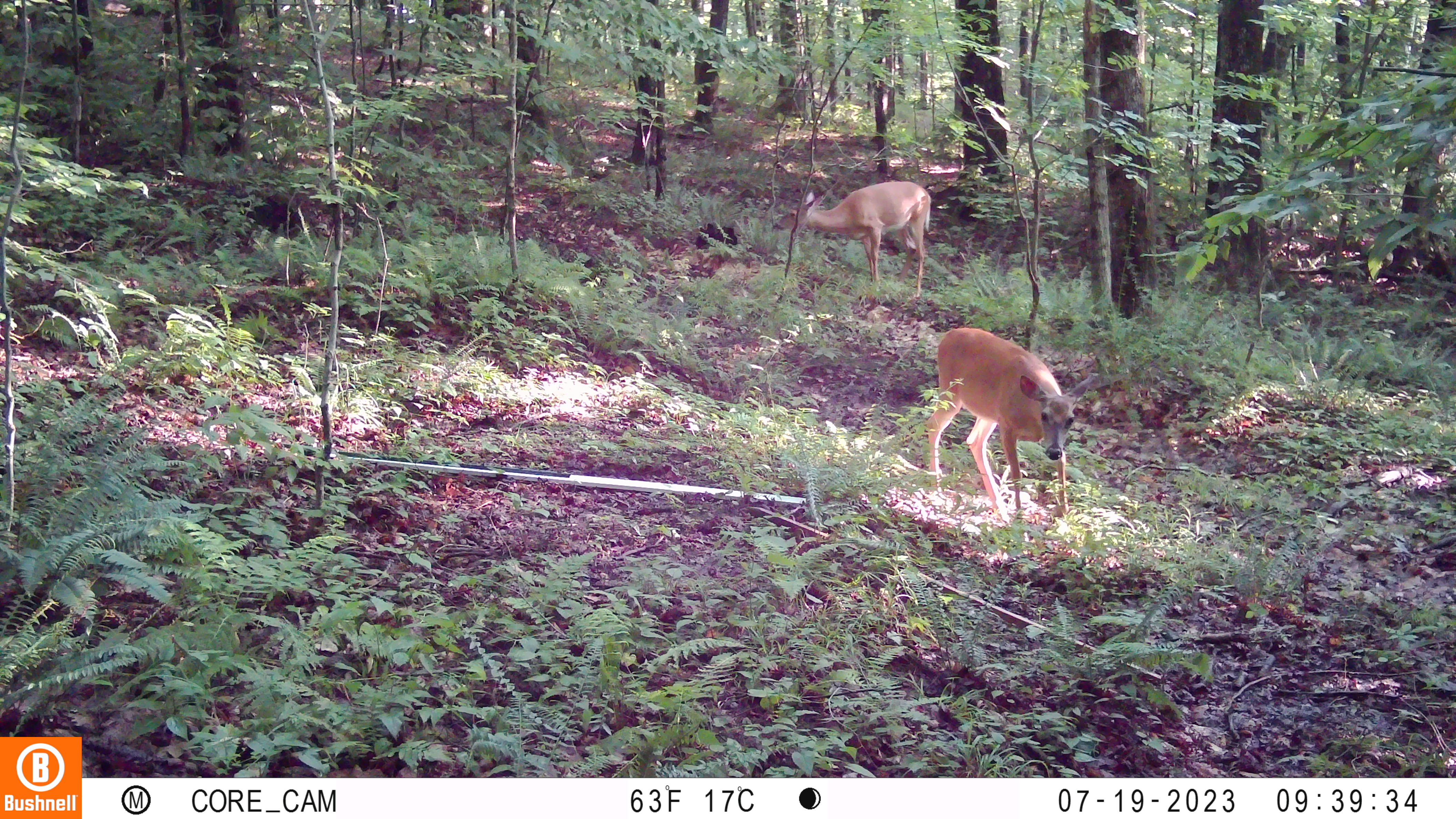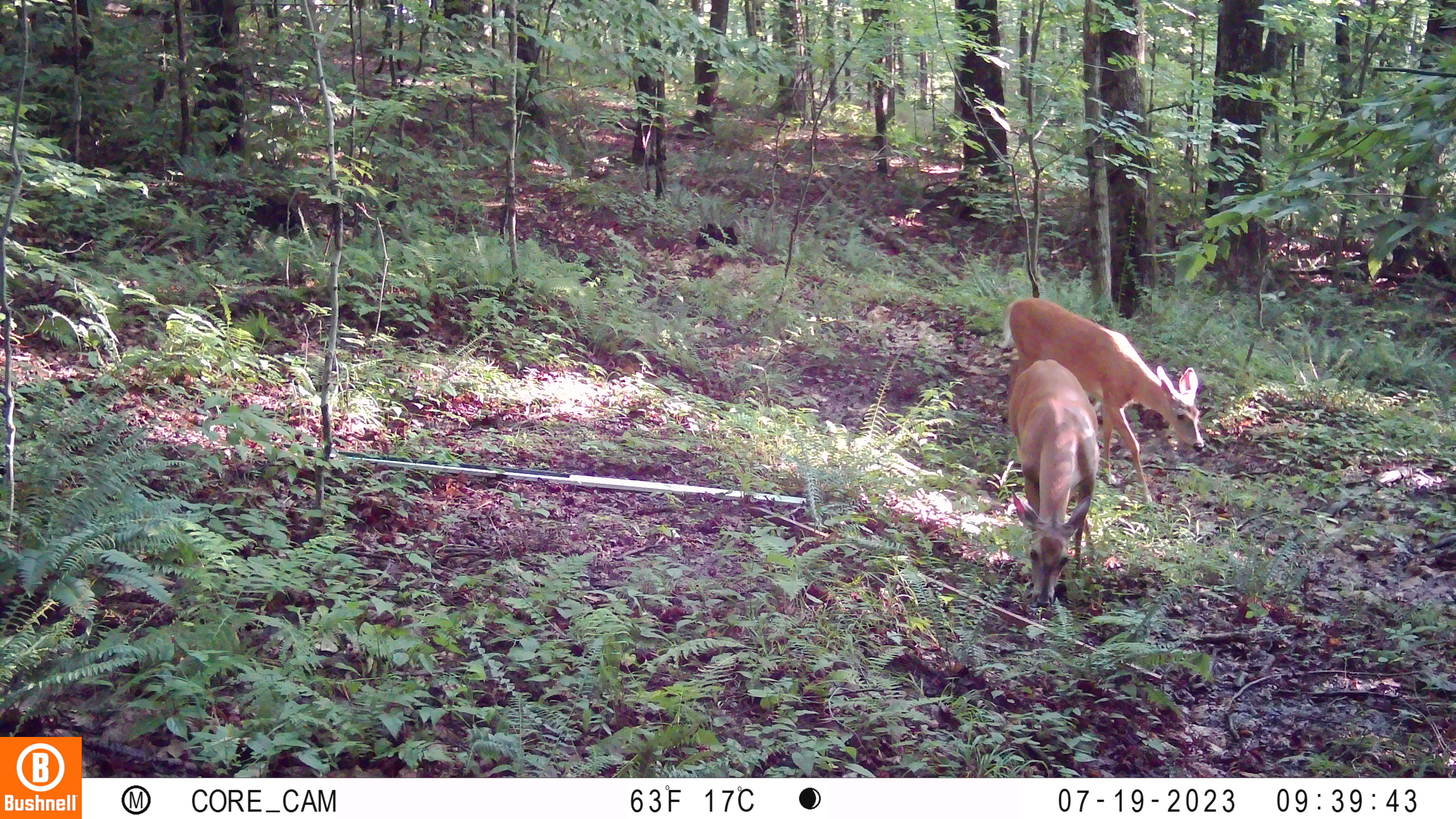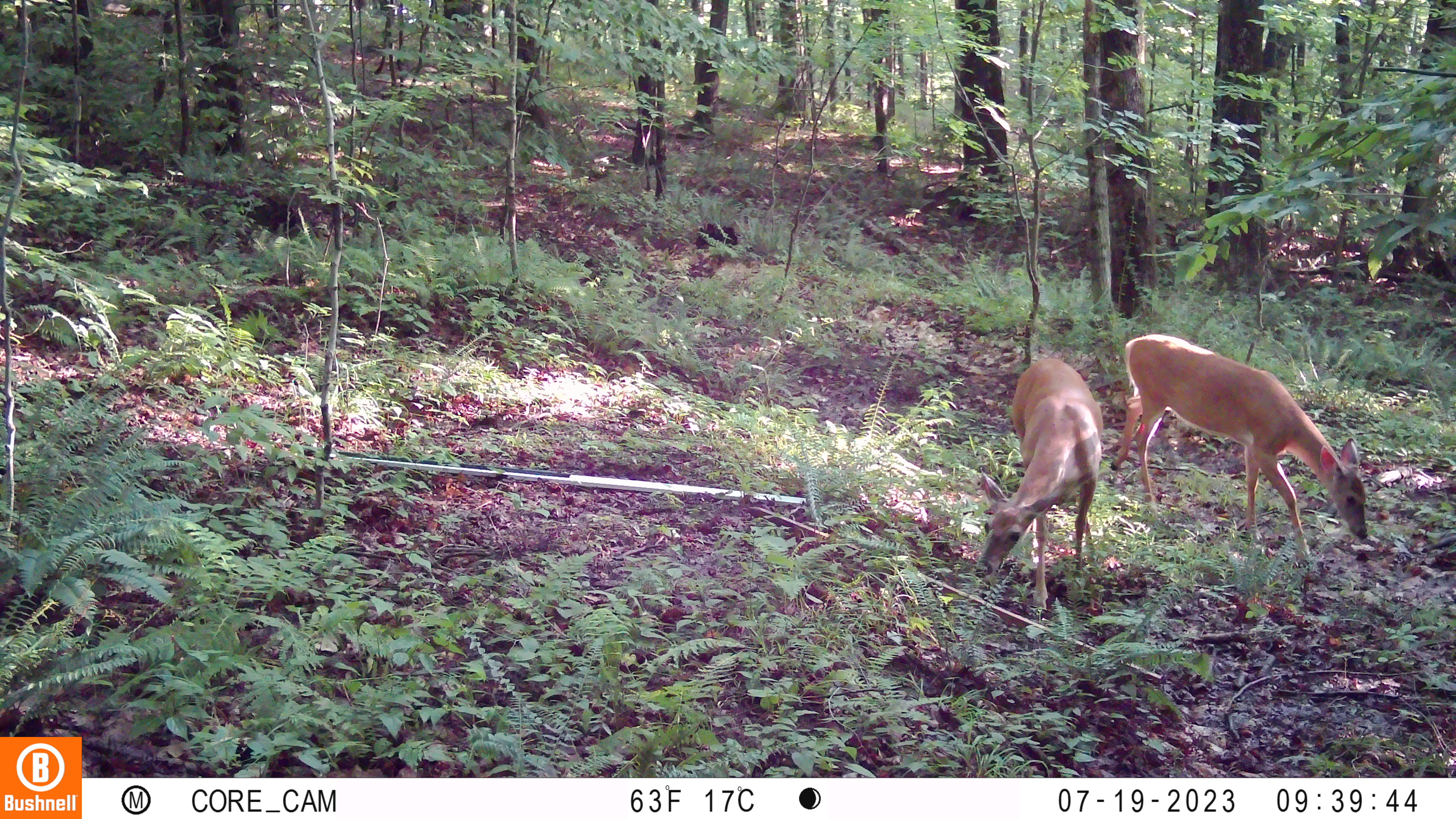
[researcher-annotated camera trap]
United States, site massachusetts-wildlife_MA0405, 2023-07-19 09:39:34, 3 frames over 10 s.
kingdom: Animalia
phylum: Chordata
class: Mammalia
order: Artiodactyla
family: Cervidae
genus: Odocoileus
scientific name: Odocoileus virginianus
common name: white-tailed deer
White-tailed deer (Odocoileus virginianus).